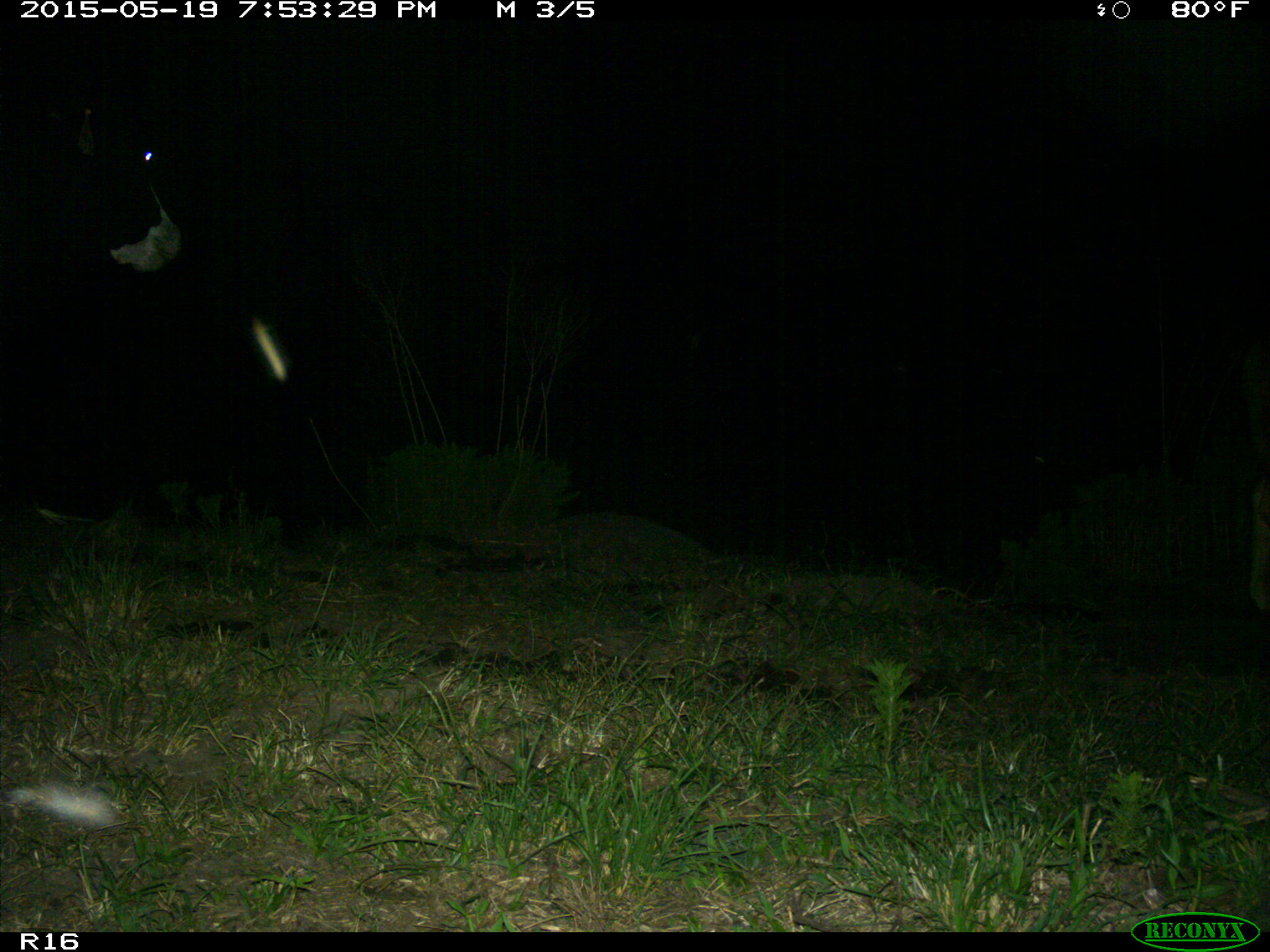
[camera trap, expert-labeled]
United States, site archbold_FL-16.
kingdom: Animalia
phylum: Chordata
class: Mammalia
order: Artiodactyla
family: Bovidae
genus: Bos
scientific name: Bos taurus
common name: domestic cow